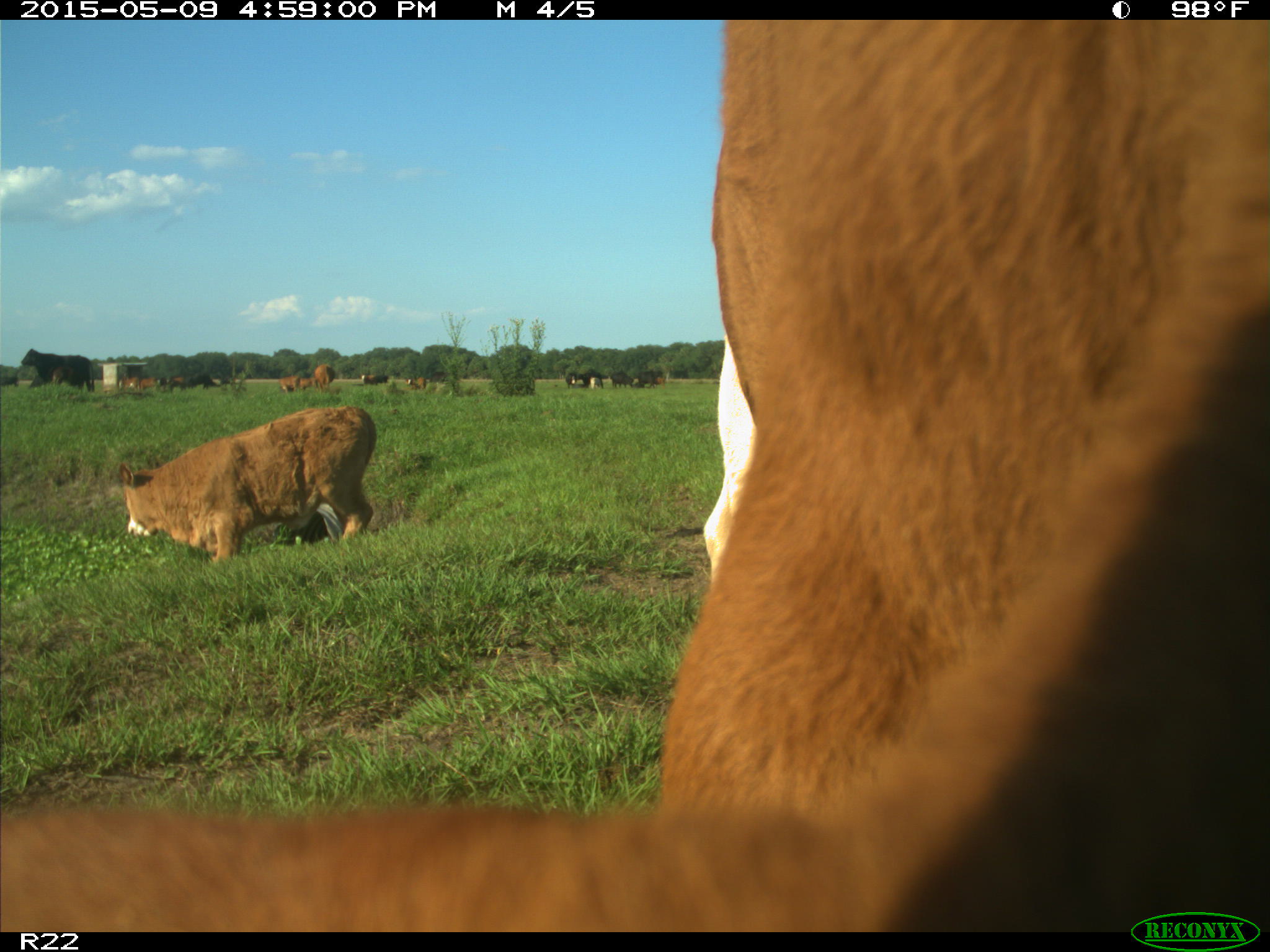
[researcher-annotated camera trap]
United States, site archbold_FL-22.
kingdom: Animalia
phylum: Chordata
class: Mammalia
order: Artiodactyla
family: Bovidae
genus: Bos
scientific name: Bos taurus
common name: domestic cow